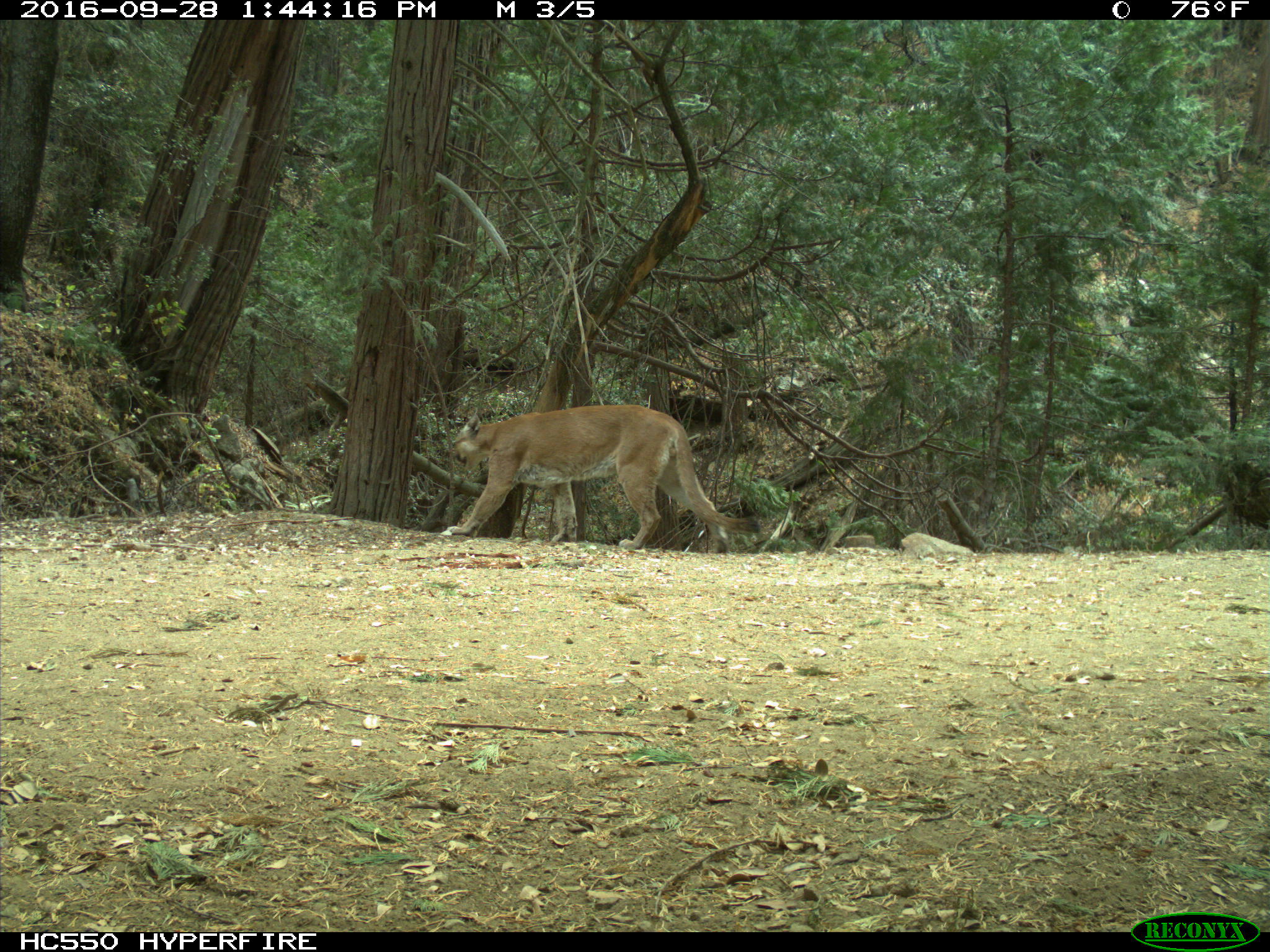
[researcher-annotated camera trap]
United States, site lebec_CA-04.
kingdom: Animalia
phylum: Chordata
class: Mammalia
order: Carnivora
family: Felidae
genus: Puma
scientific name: Puma concolor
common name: mountain lion